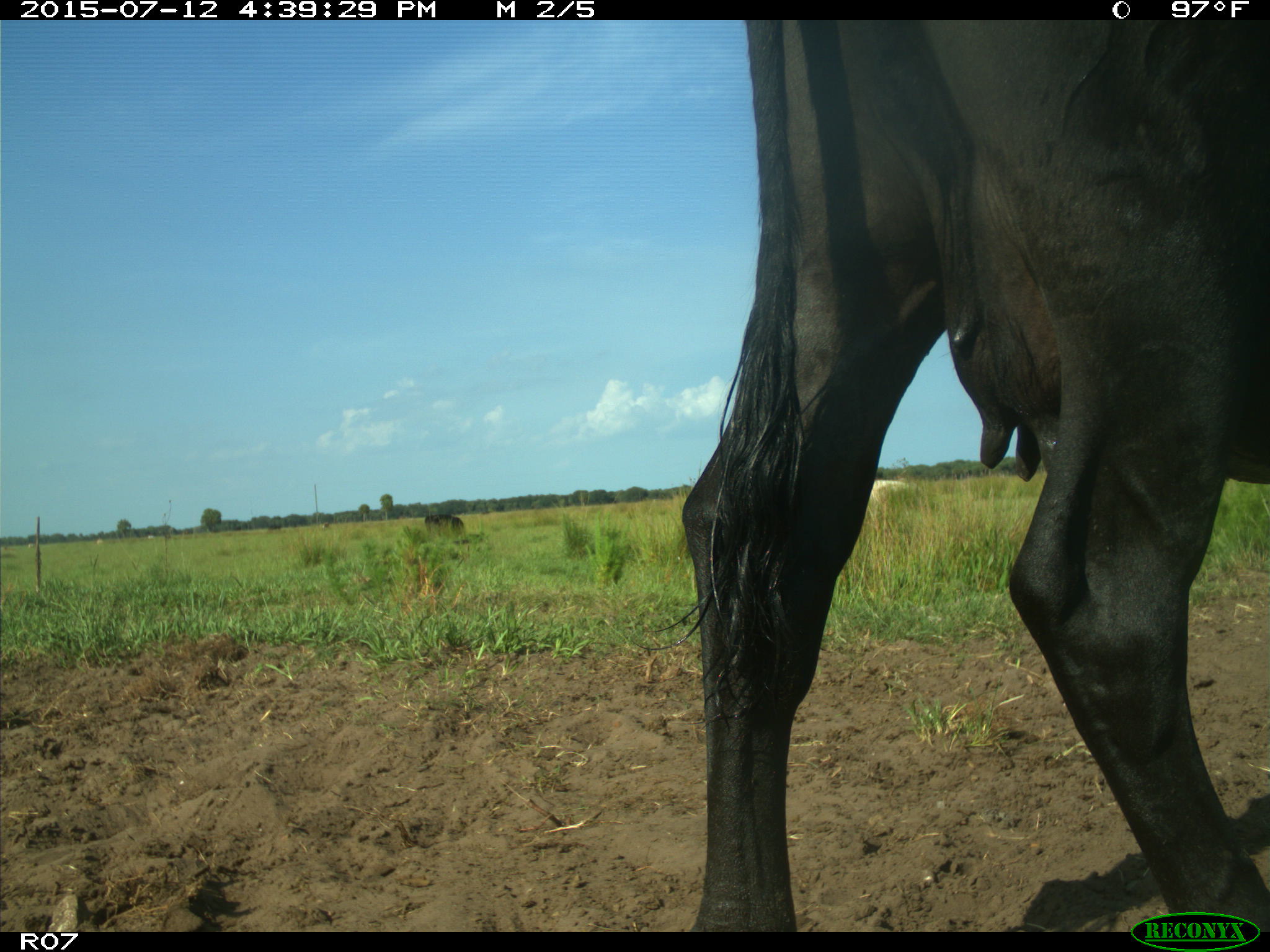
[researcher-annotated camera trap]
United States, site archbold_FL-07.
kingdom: Animalia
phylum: Chordata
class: Mammalia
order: Artiodactyla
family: Bovidae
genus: Bos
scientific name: Bos taurus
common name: domestic cow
Bos taurus (domestic cow).